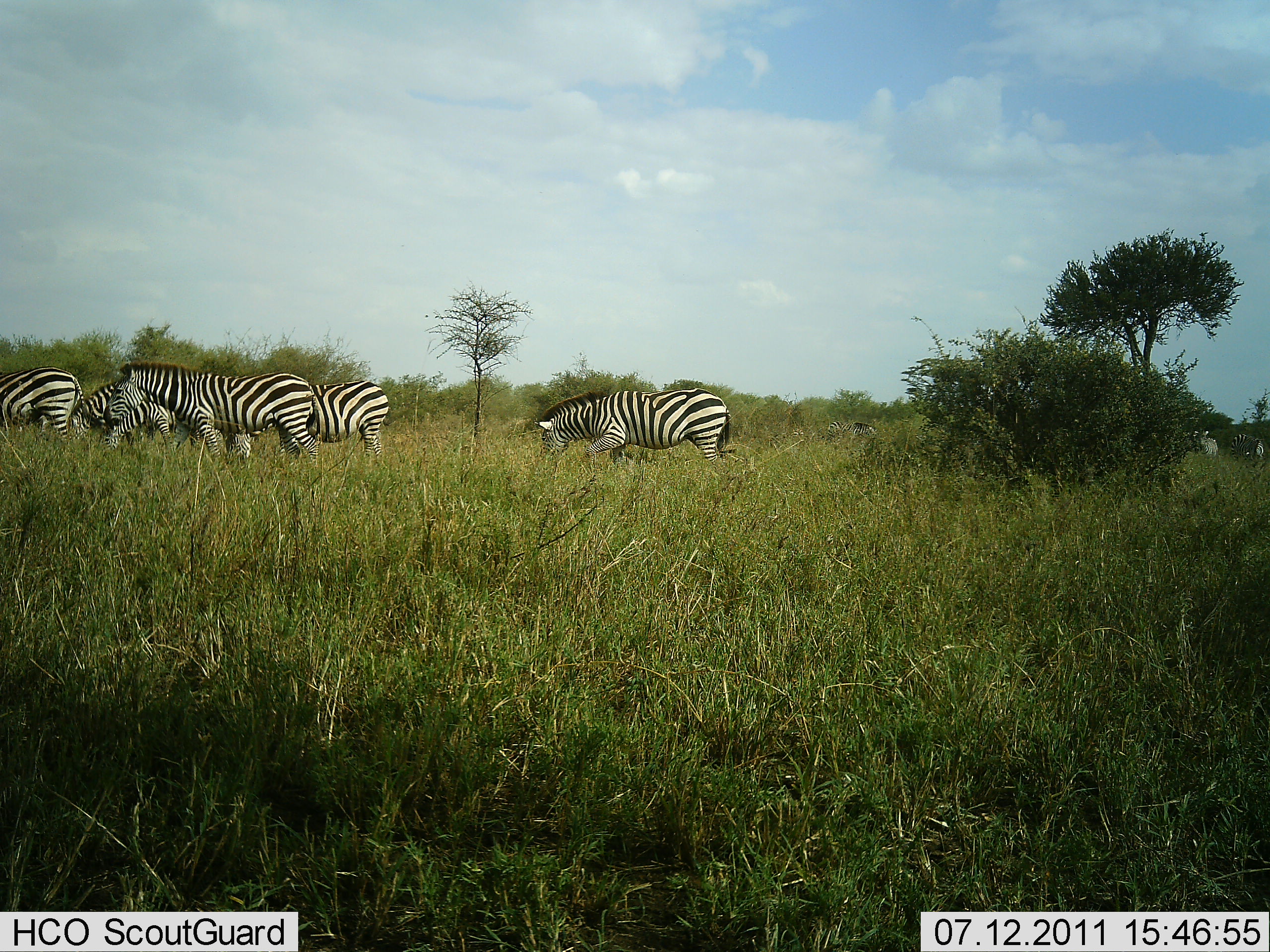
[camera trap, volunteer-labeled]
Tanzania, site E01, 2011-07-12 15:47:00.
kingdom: Animalia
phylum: Chordata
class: Mammalia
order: Perissodactyla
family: Equidae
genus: Equus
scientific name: Equus quagga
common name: plains zebra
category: zebra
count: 5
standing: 38%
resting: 0%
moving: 38%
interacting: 0%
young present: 0%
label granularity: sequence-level